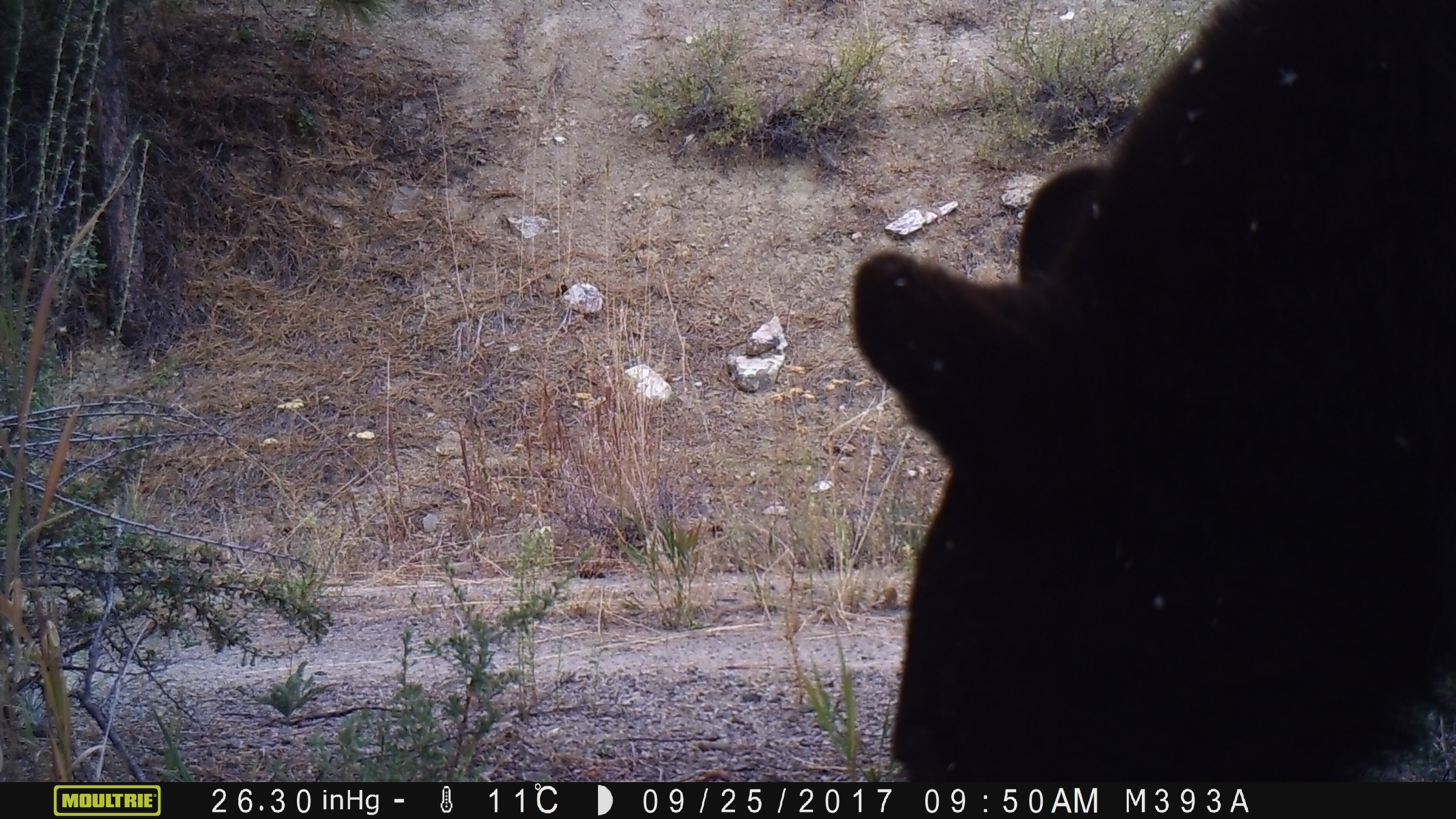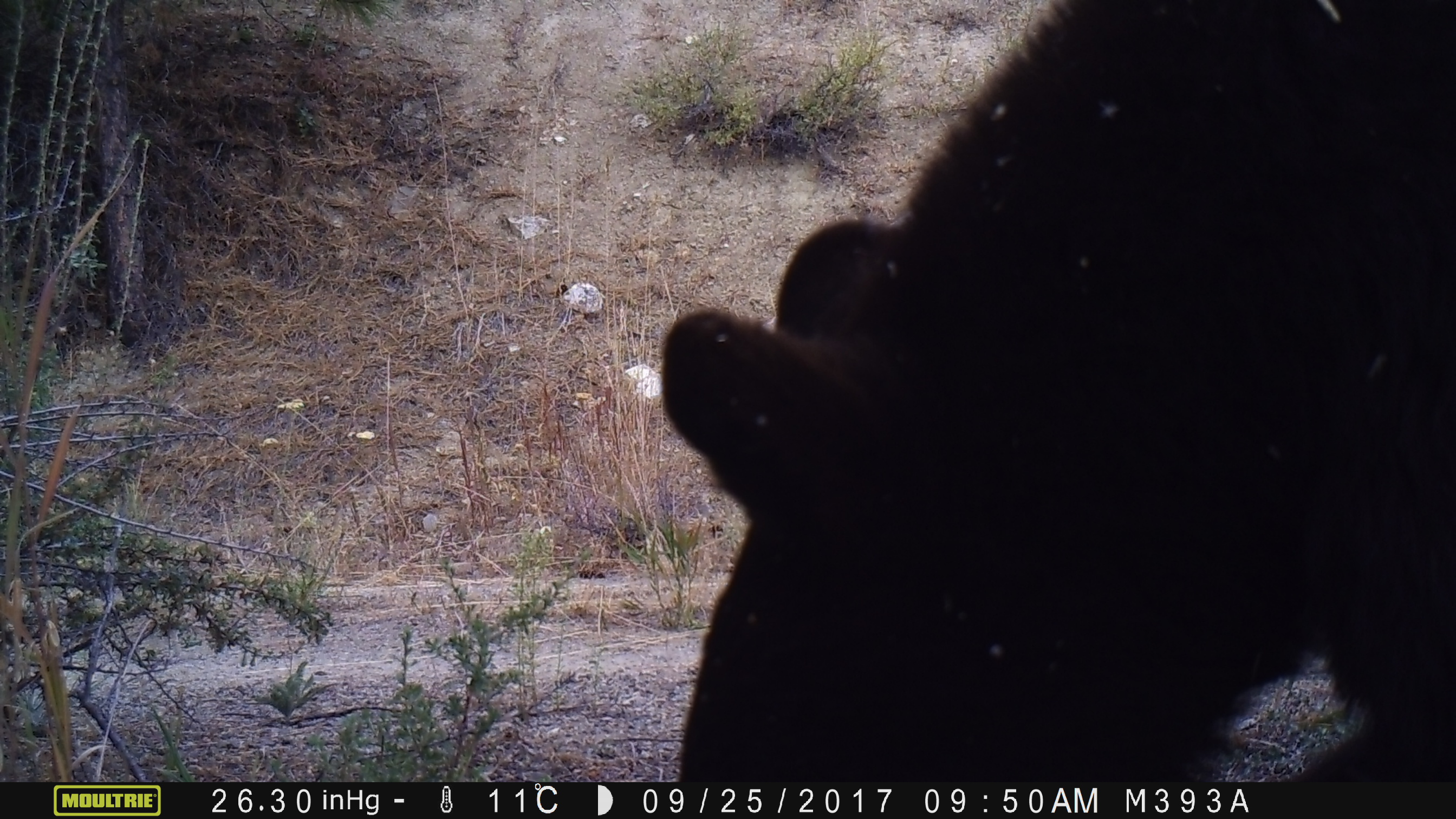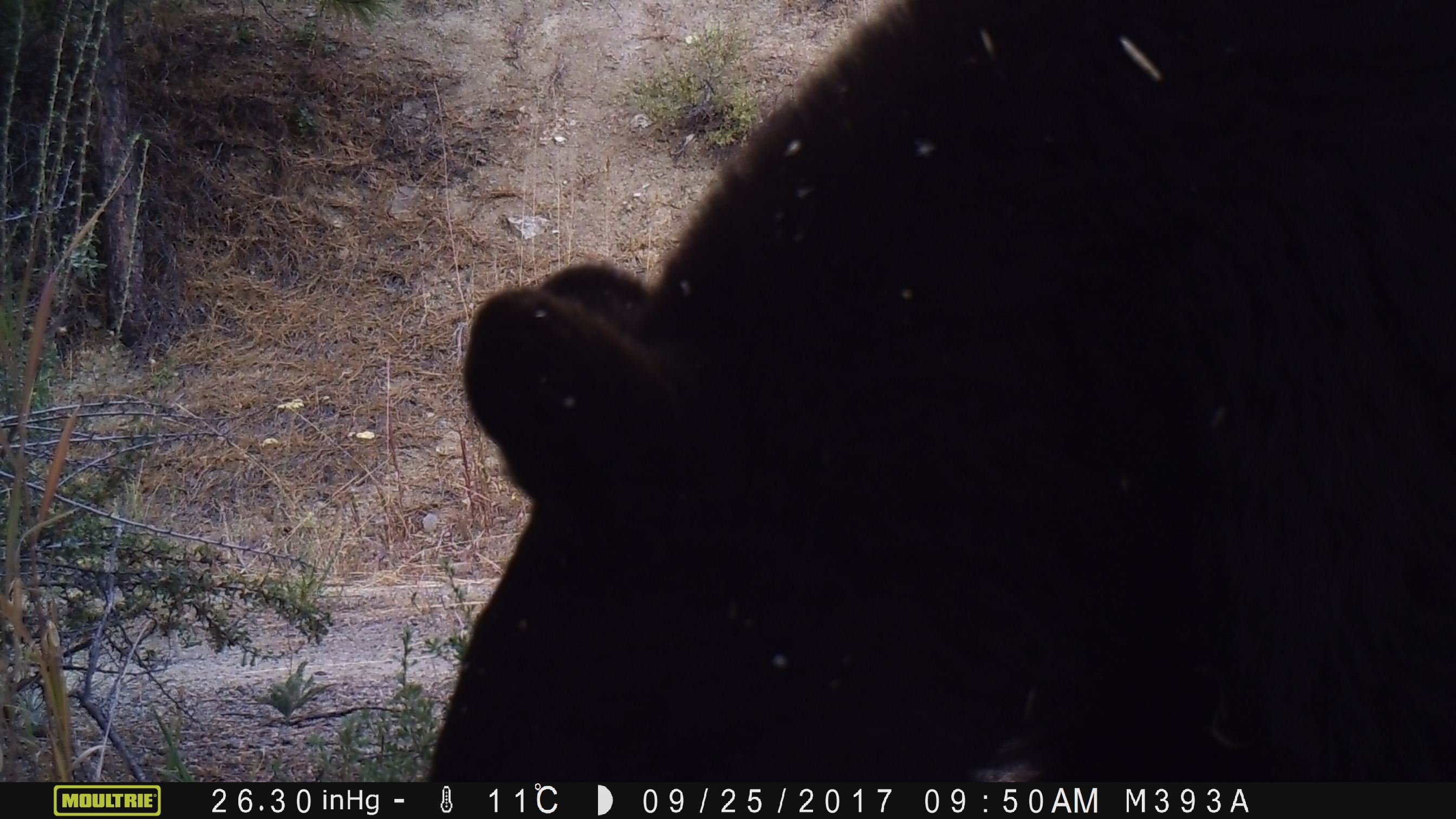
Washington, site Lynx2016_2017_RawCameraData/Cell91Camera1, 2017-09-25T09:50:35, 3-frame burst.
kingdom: Animalia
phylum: Chordata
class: Mammalia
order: Carnivora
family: Ursidae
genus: Ursus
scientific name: Ursus americanus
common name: american black bear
Ursus americanus (american black bear). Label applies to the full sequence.